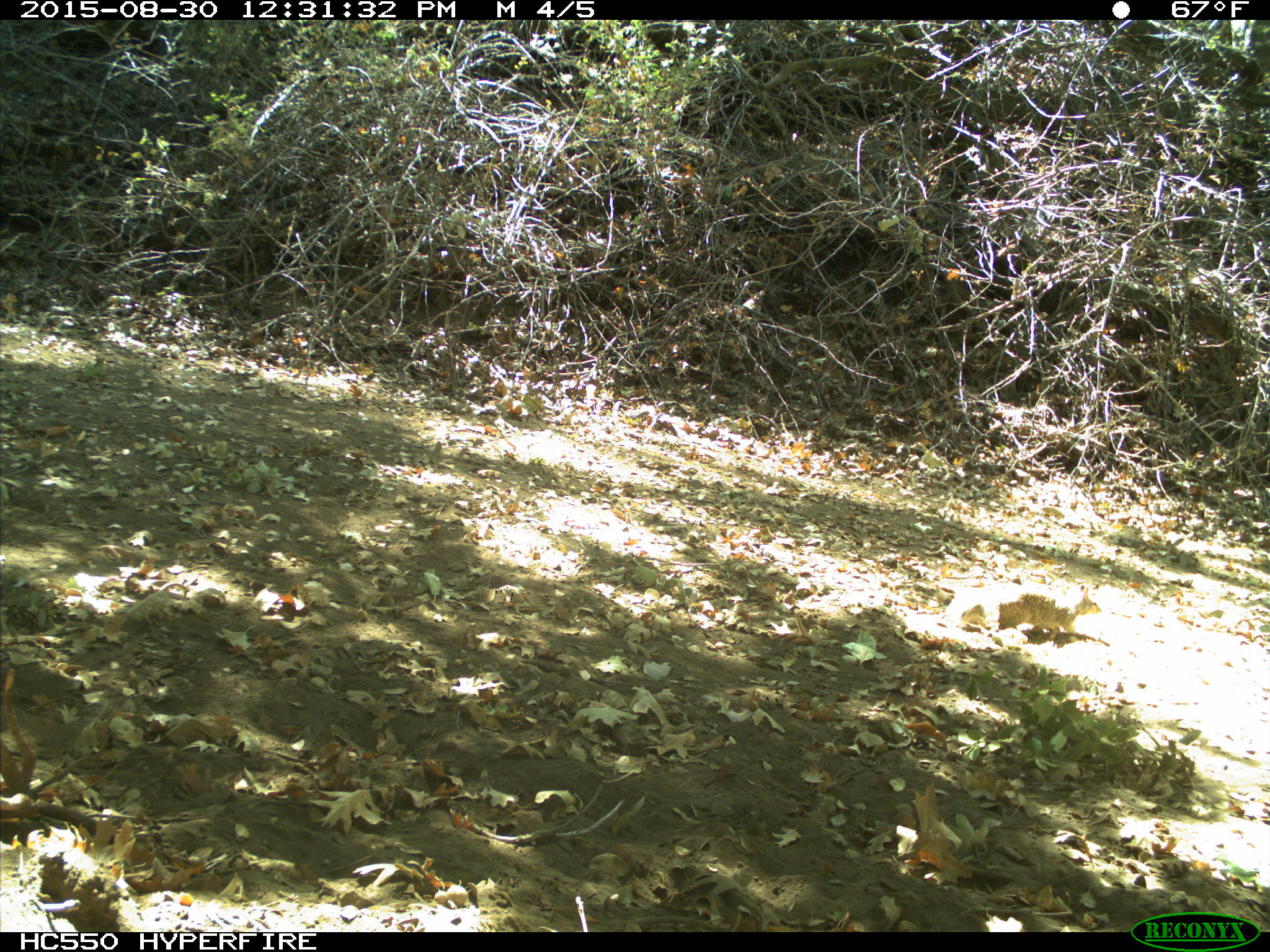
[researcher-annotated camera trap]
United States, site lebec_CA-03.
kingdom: Animalia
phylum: Chordata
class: Mammalia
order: Rodentia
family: Sciuridae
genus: Otospermophilus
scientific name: Otospermophilus beecheyi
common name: california ground squirrel